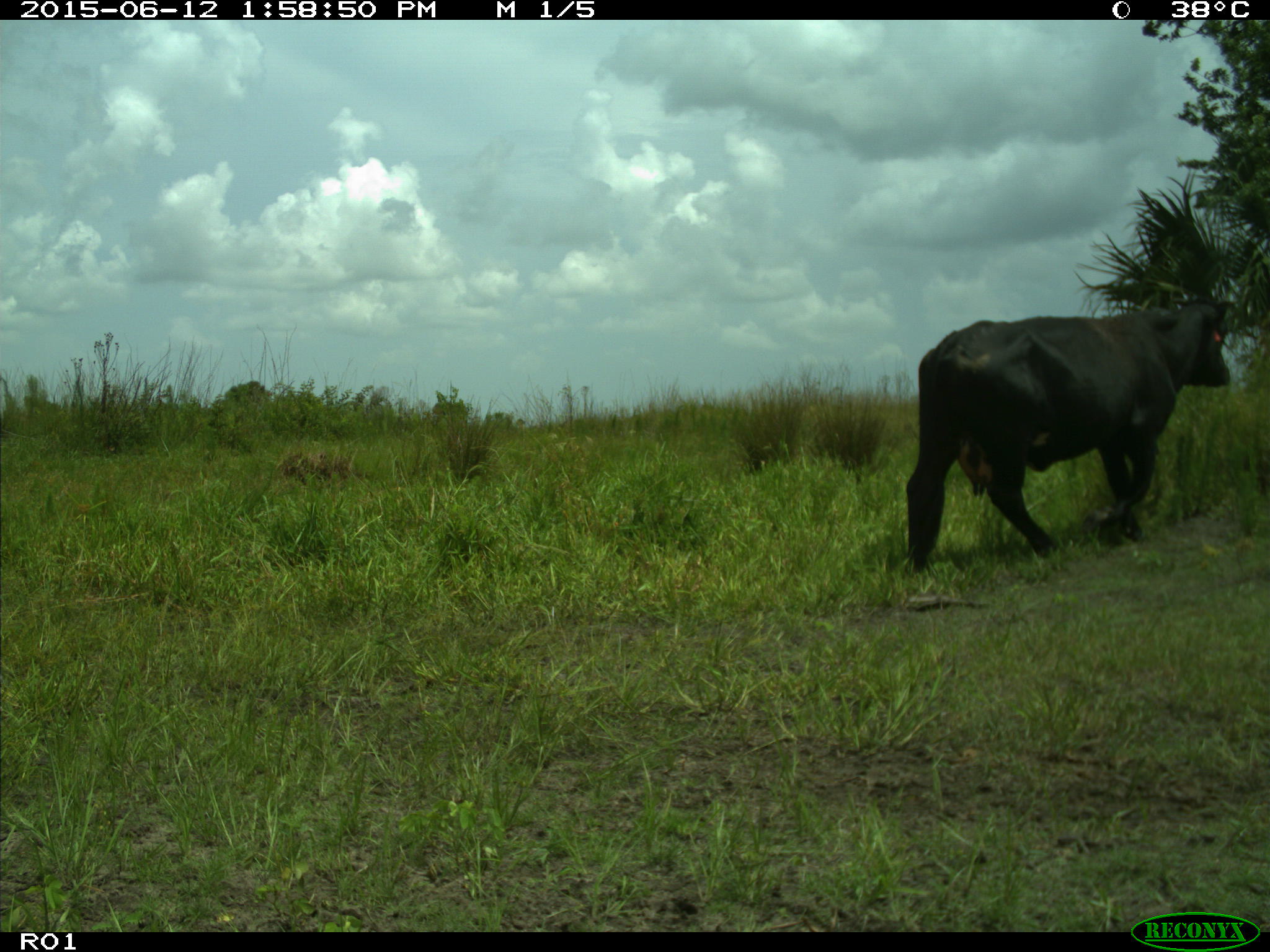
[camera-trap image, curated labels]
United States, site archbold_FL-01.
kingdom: Animalia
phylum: Chordata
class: Mammalia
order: Artiodactyla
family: Bovidae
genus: Bos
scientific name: Bos taurus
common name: domestic cow